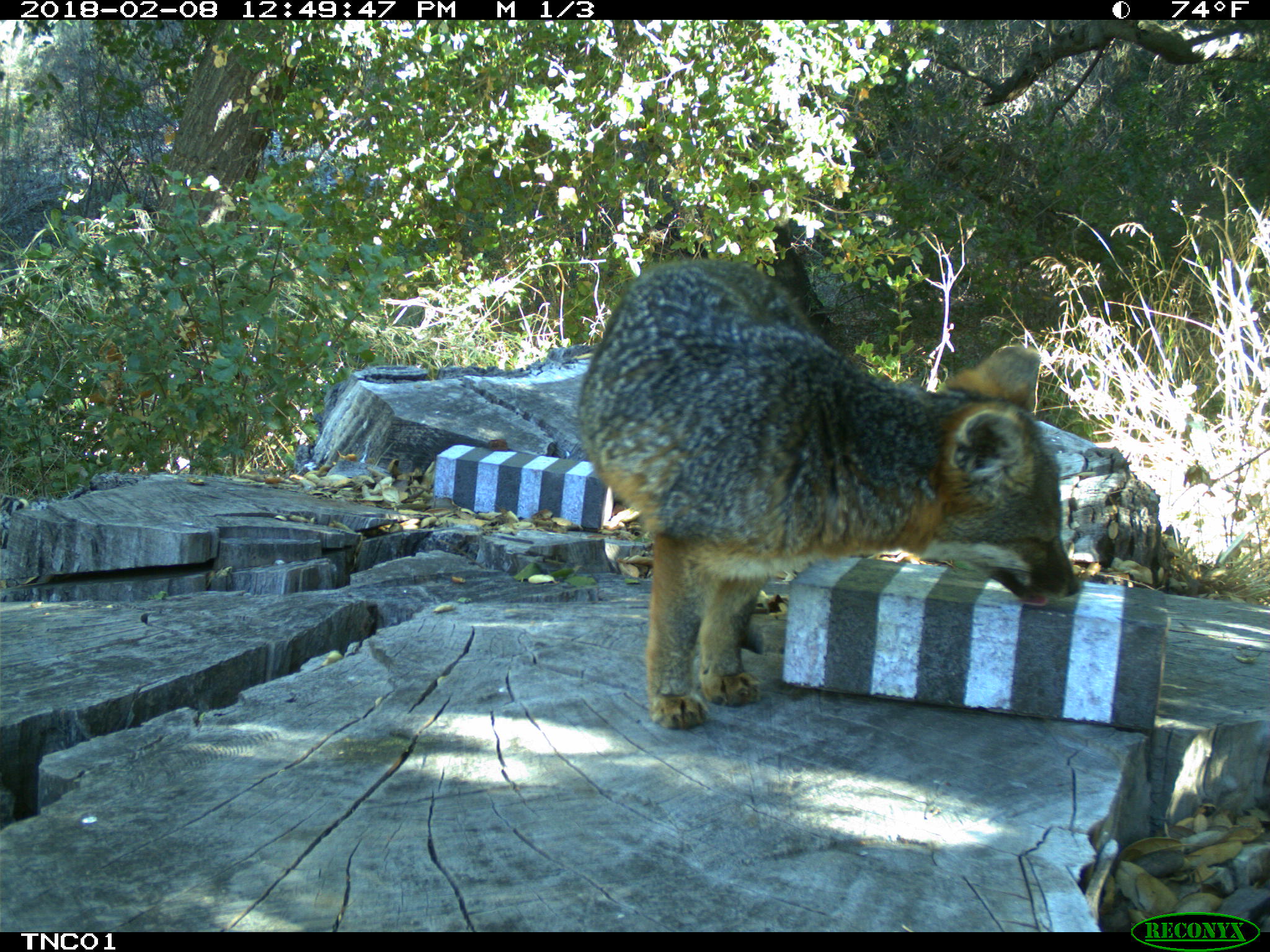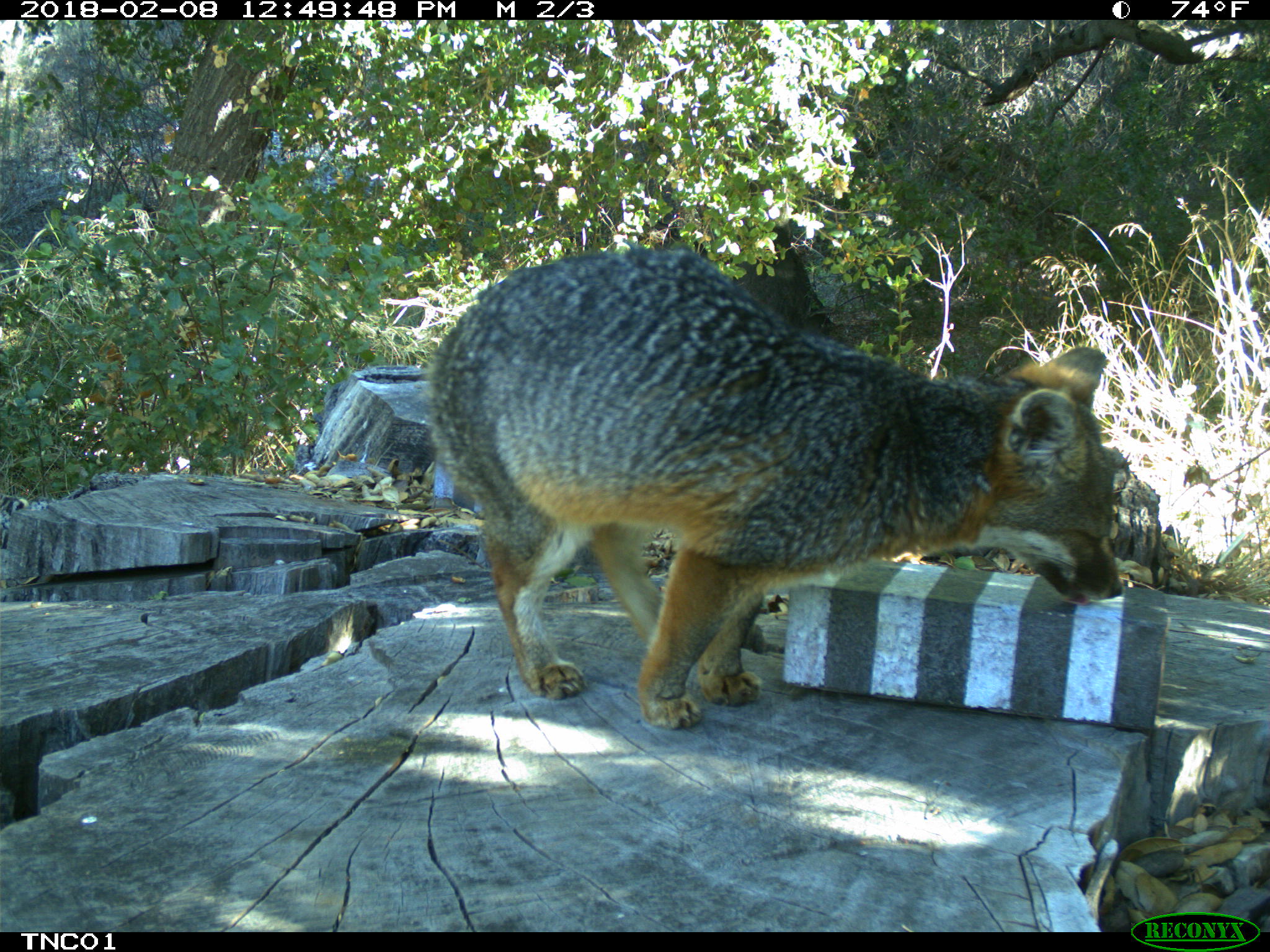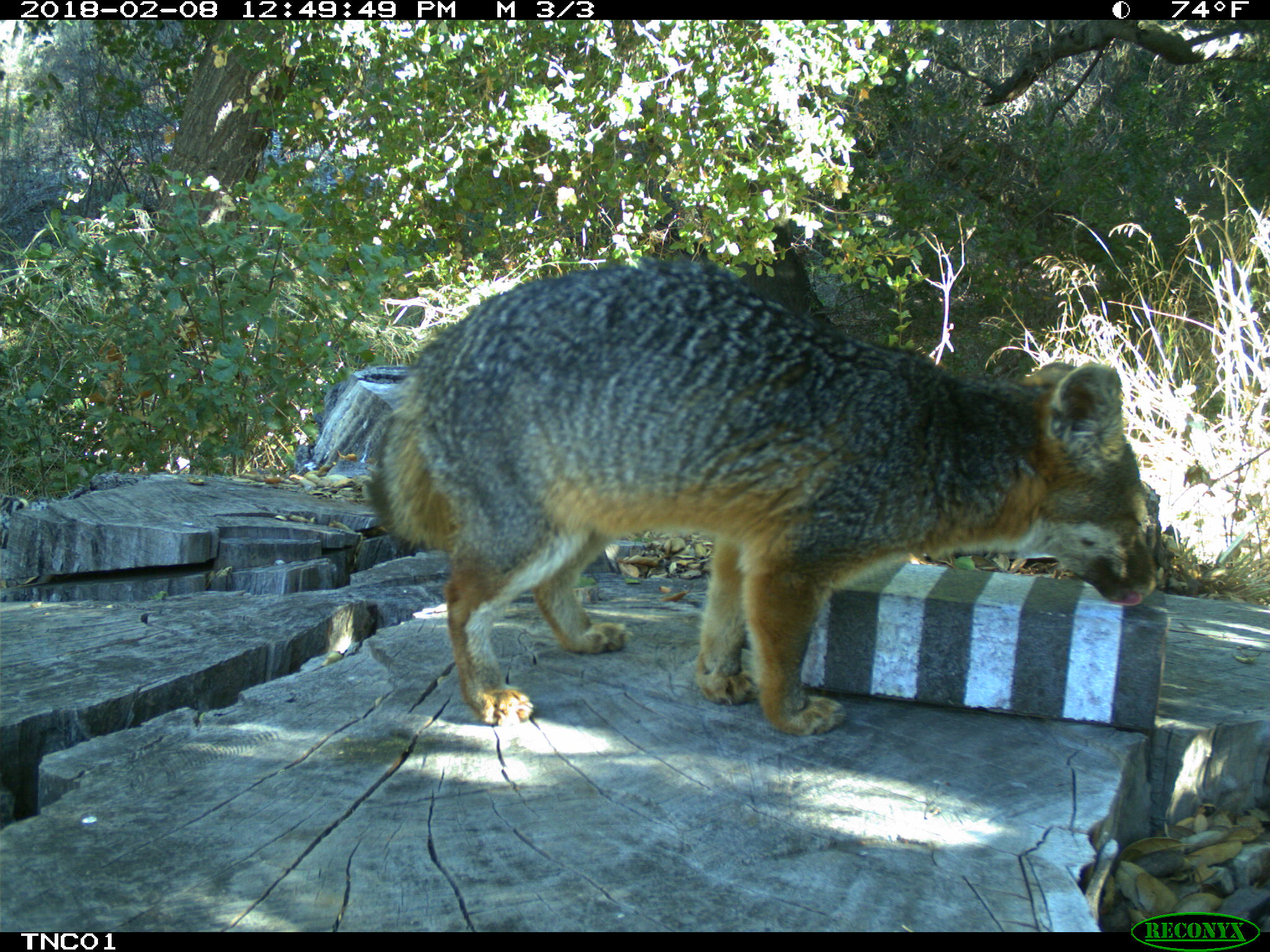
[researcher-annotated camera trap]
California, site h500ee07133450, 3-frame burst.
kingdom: Animalia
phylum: Chordata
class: Mammalia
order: Carnivora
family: Canidae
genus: Urocyon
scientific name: Urocyon littoralis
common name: island fox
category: fox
Fox (island fox) (Urocyon littoralis).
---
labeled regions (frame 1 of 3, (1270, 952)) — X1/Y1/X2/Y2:
fox: 576/257/1078/731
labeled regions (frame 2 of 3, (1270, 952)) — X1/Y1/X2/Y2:
fox: 430/249/1122/728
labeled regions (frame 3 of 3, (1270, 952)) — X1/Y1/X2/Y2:
fox: 365/258/1155/738